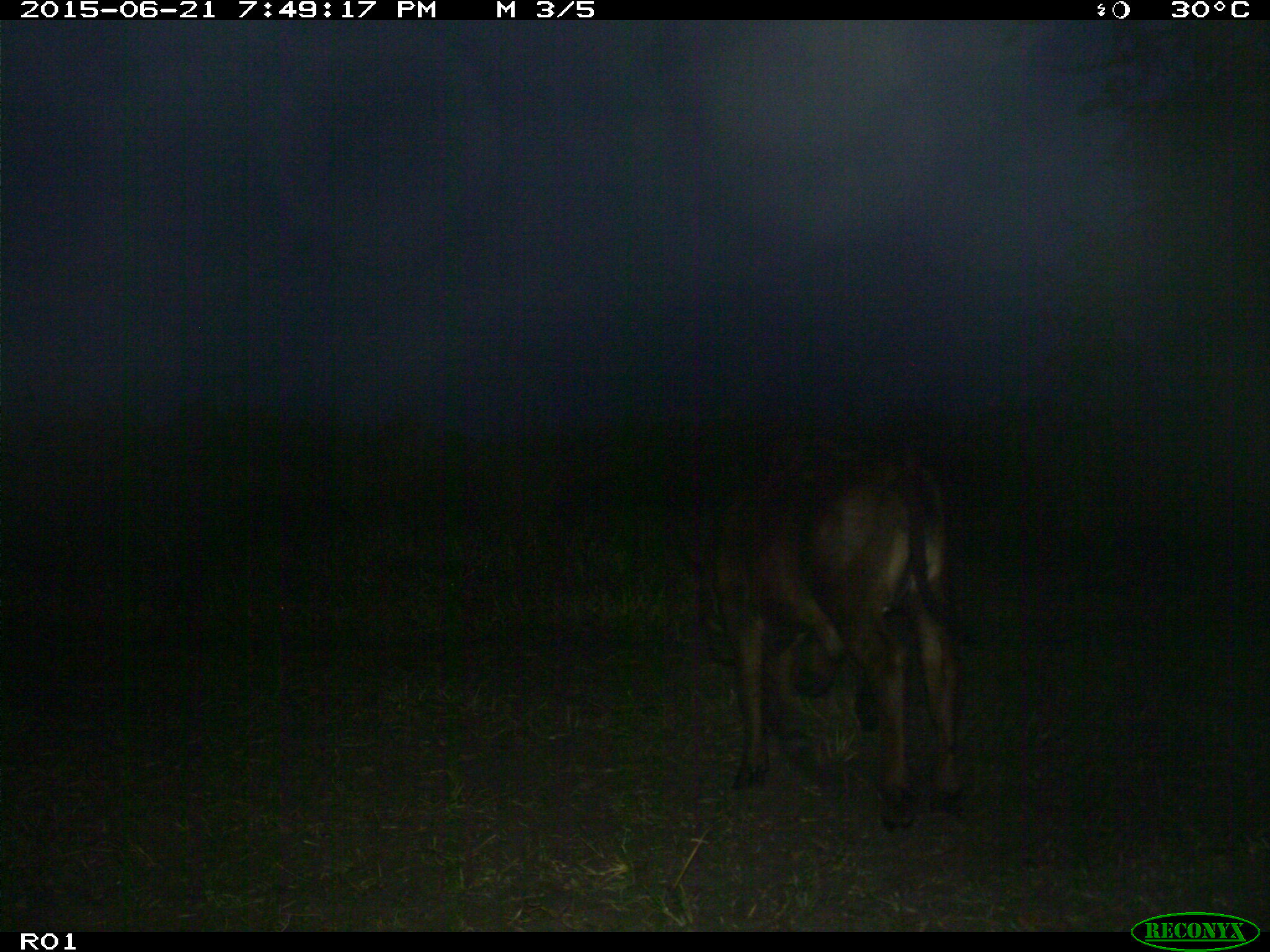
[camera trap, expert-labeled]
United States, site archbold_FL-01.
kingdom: Animalia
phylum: Chordata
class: Mammalia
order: Artiodactyla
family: Bovidae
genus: Bos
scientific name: Bos taurus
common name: domestic cow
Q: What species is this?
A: Bos taurus (domestic cow).